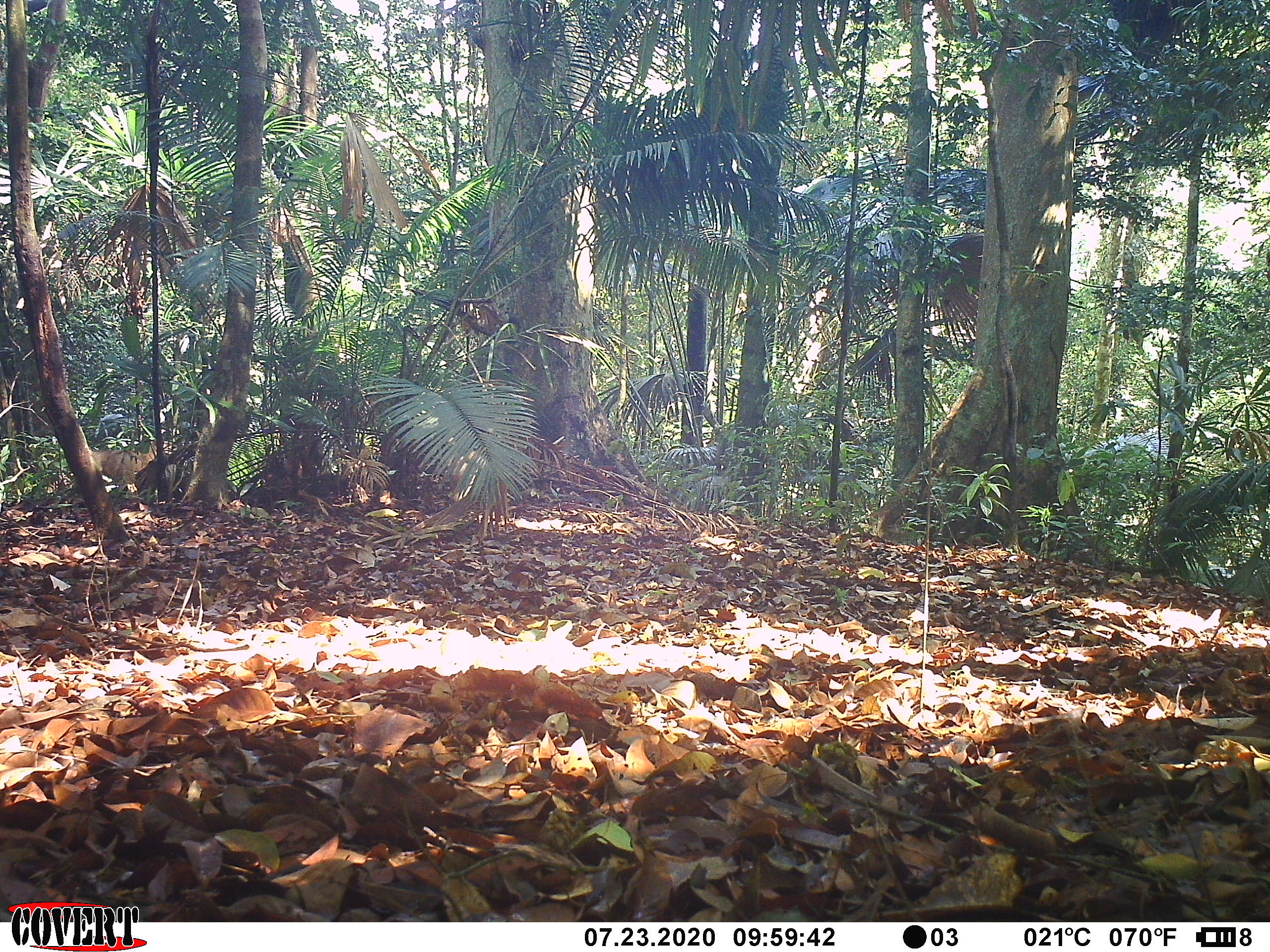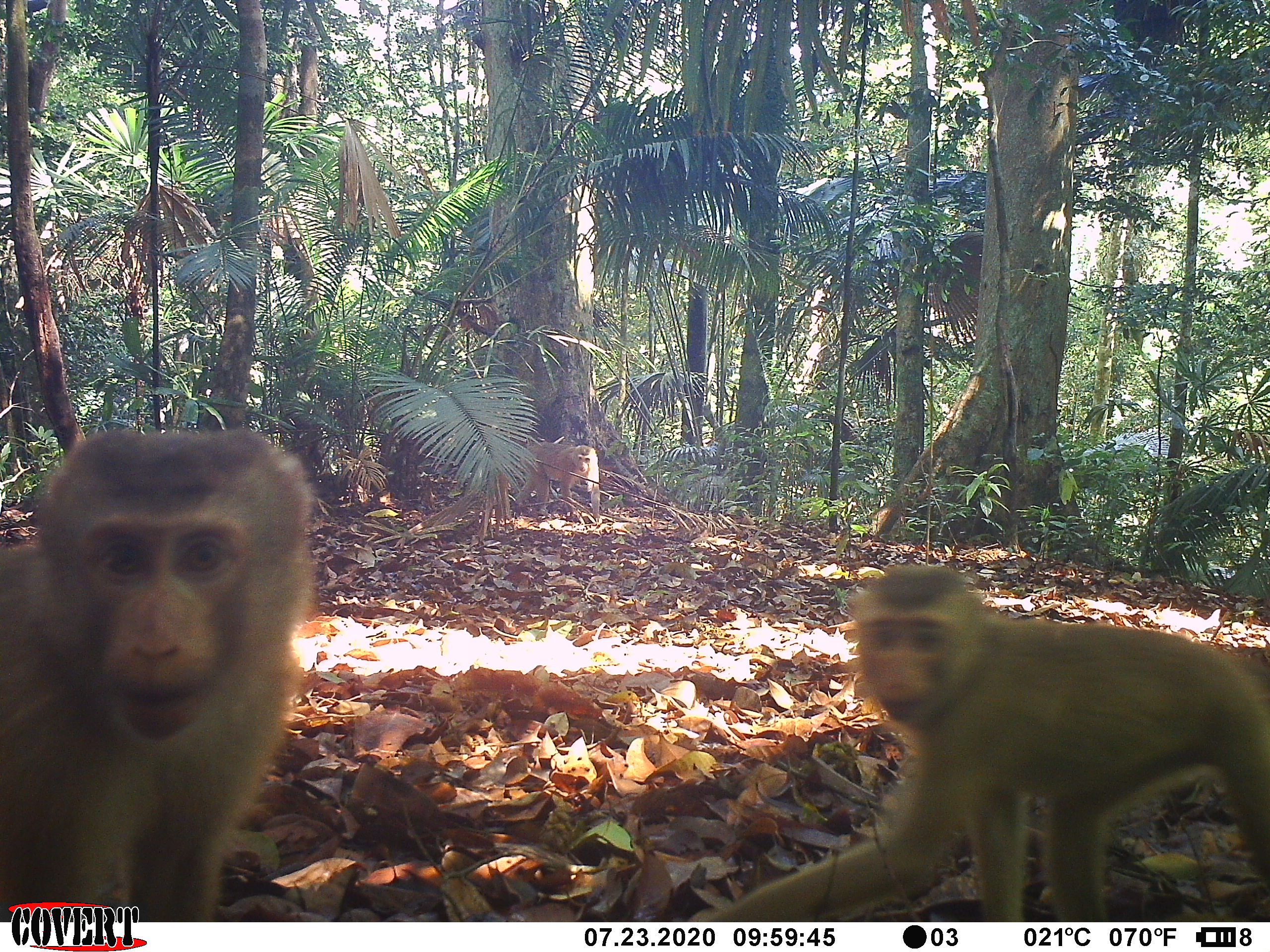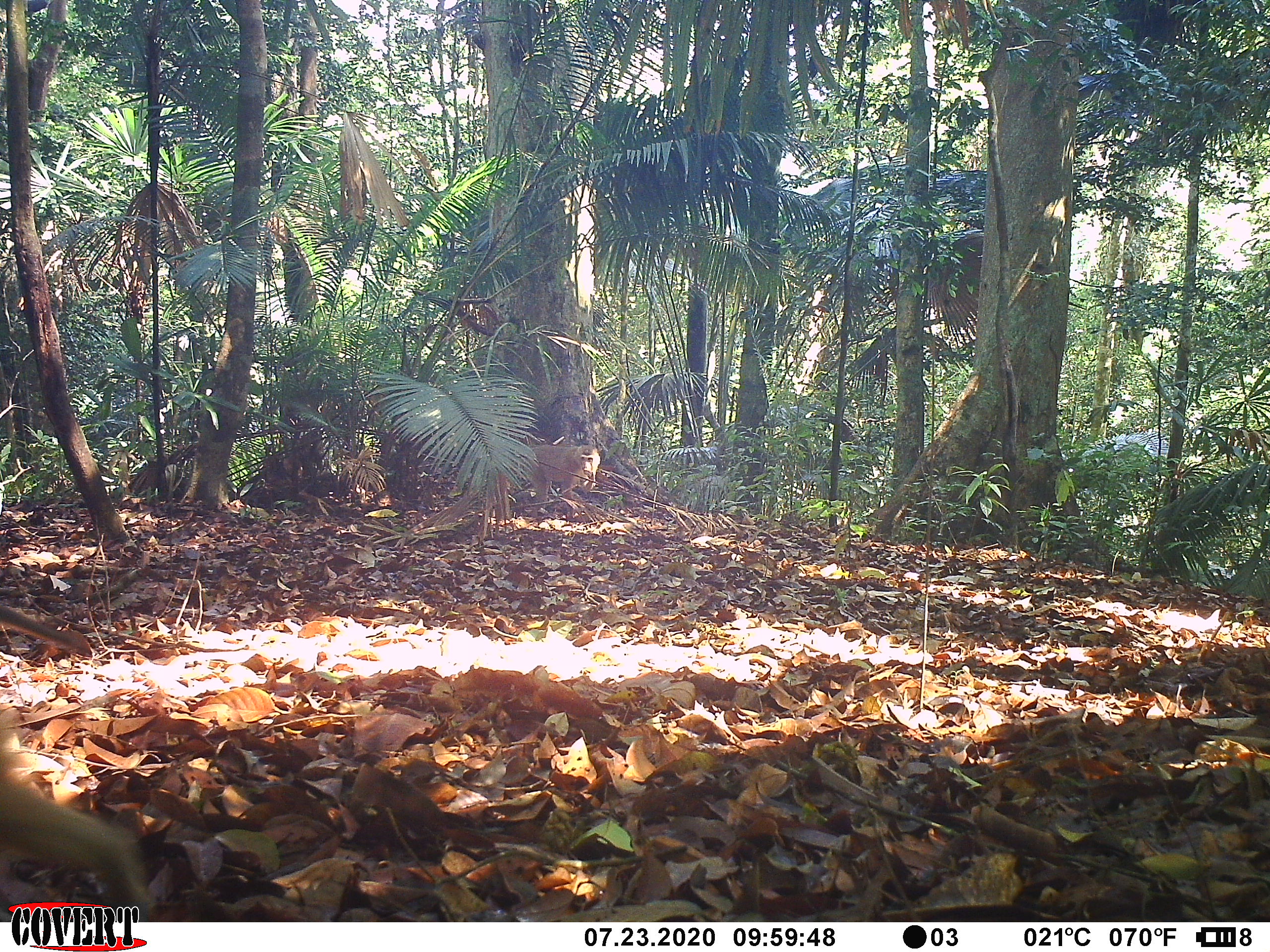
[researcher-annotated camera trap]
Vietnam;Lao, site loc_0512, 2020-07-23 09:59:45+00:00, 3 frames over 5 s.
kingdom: Animalia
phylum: Chordata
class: Mammalia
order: Primates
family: Cercopithecidae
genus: Macaca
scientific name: Macaca nemestrina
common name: pig-tailed macaque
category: pig tailed macaque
Pig tailed macaque (pig-tailed macaque) (Macaca nemestrina). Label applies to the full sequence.